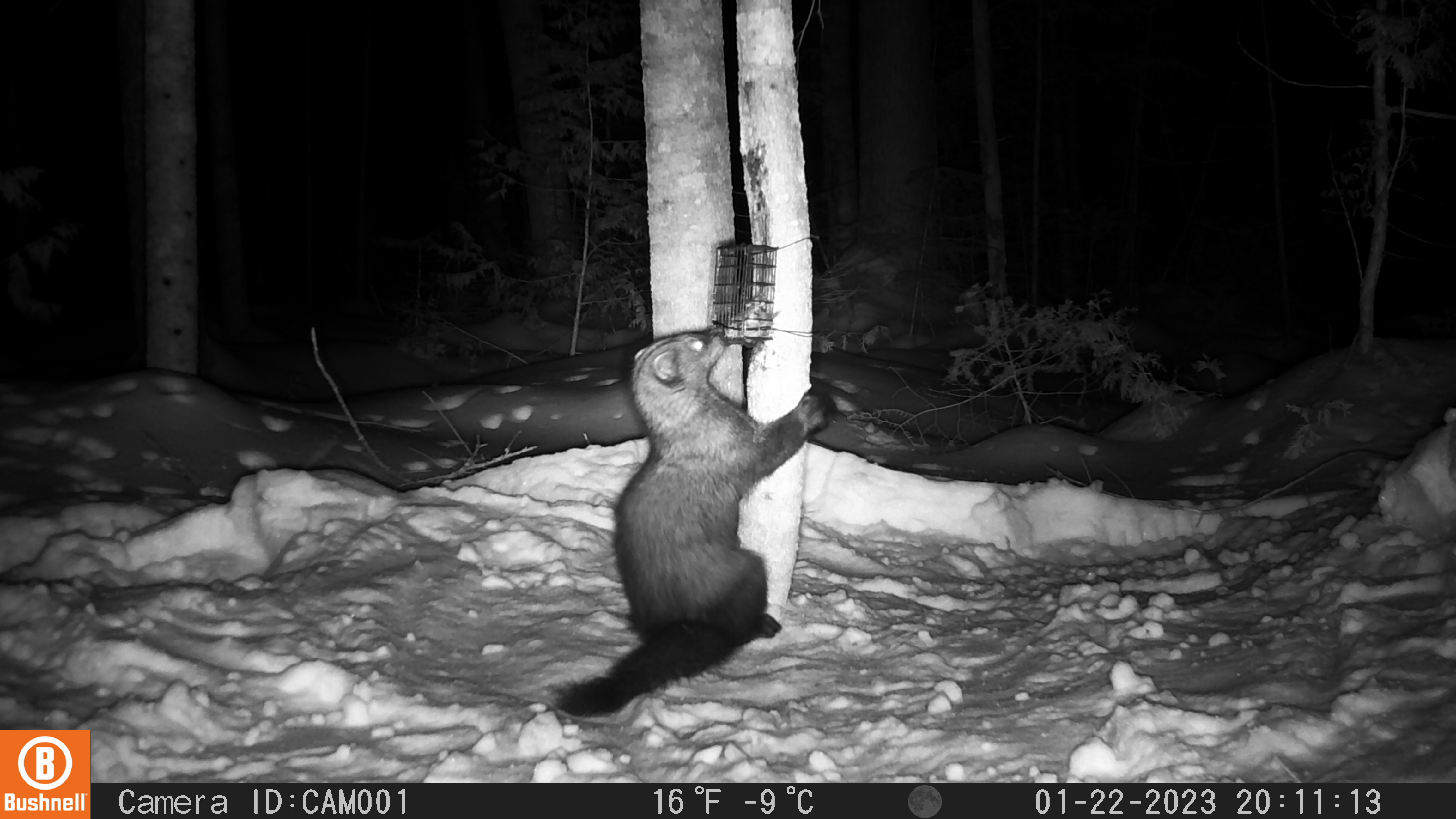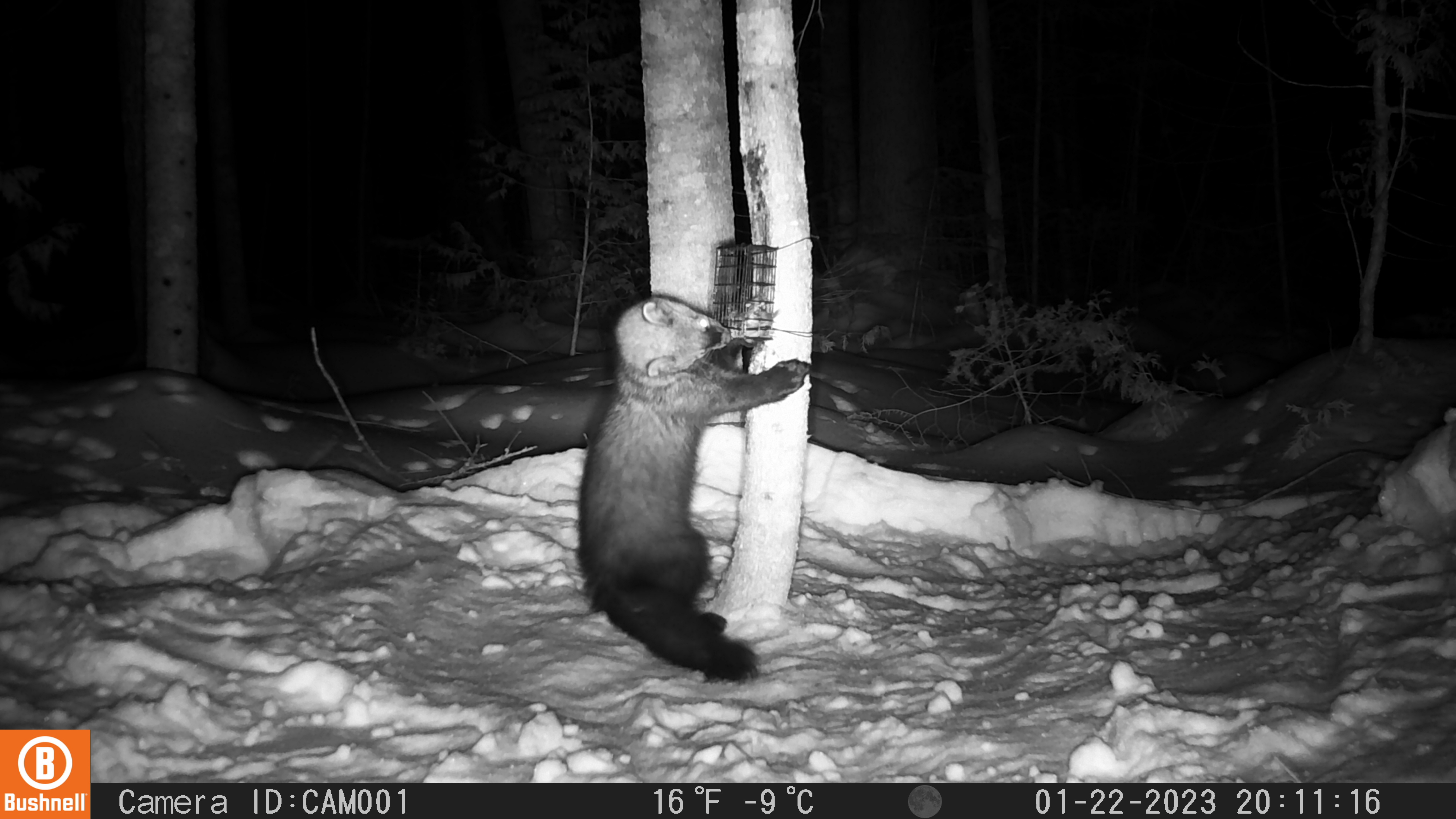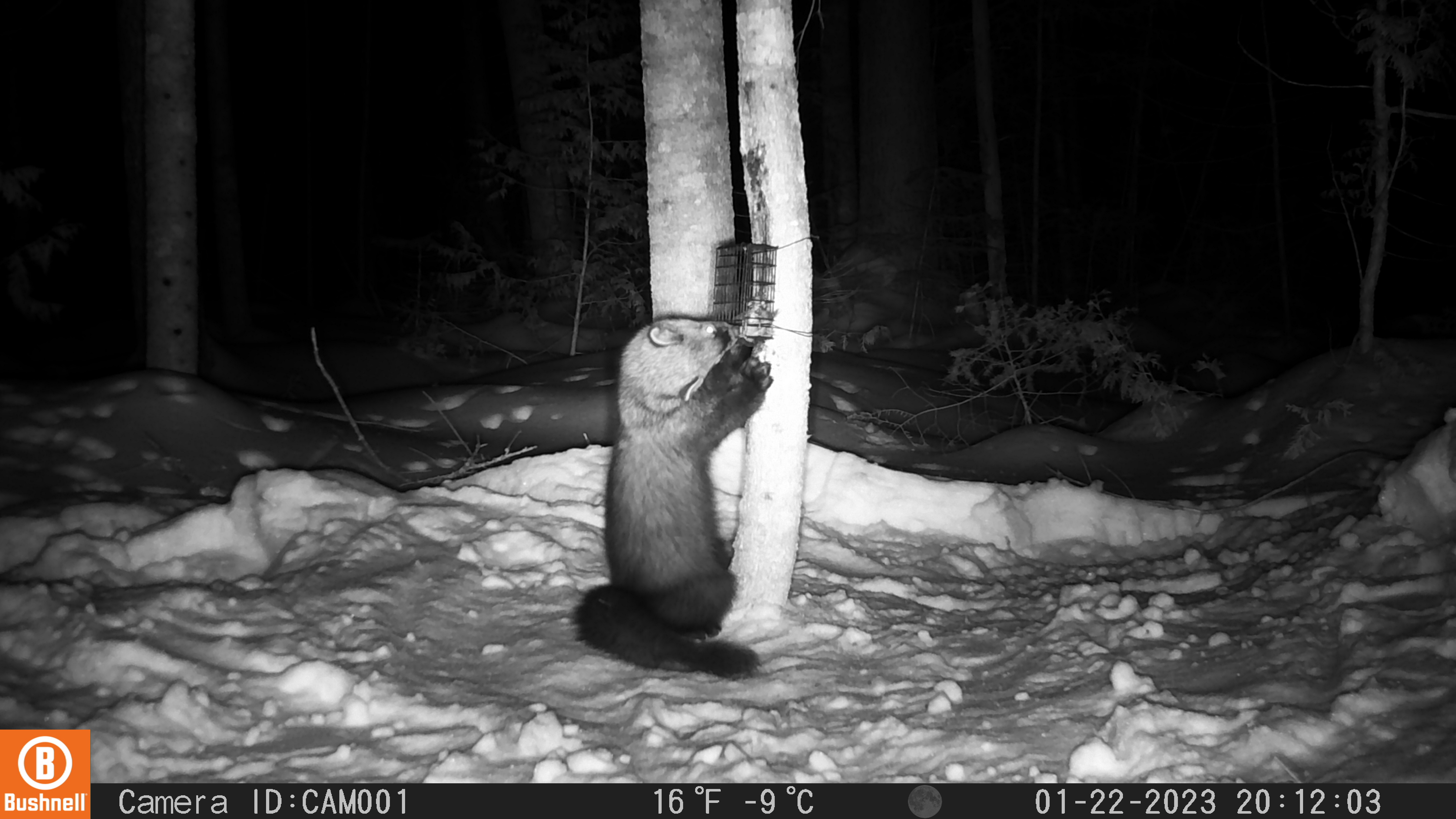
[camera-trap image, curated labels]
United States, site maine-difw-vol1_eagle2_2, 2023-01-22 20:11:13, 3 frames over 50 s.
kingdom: Animalia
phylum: Chordata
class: Mammalia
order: Carnivora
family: Mustelidae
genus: Pekania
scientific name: Pekania pennanti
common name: fisher